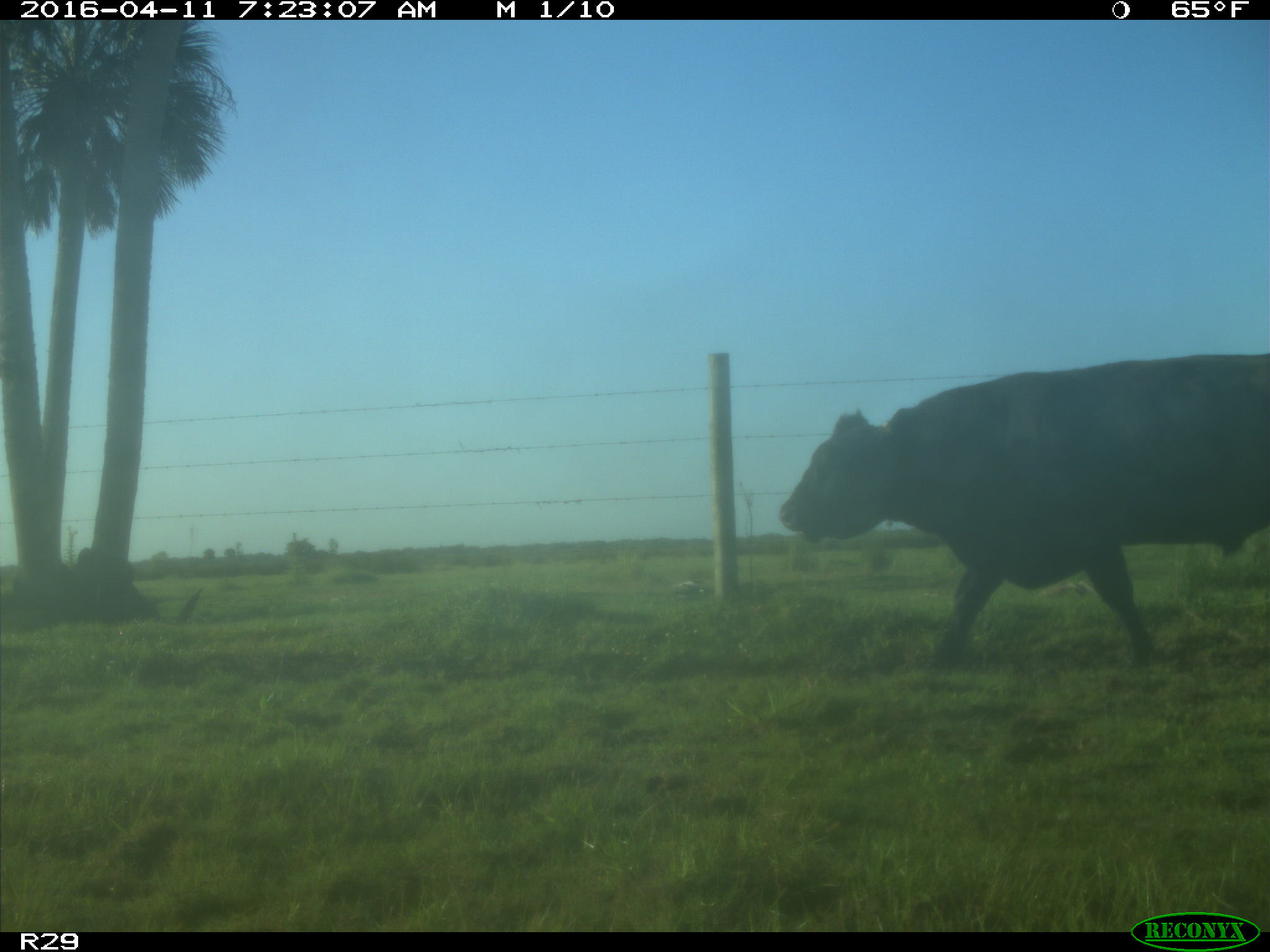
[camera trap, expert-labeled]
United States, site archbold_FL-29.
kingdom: Animalia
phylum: Chordata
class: Mammalia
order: Artiodactyla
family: Bovidae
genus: Bos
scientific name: Bos taurus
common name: domestic cow